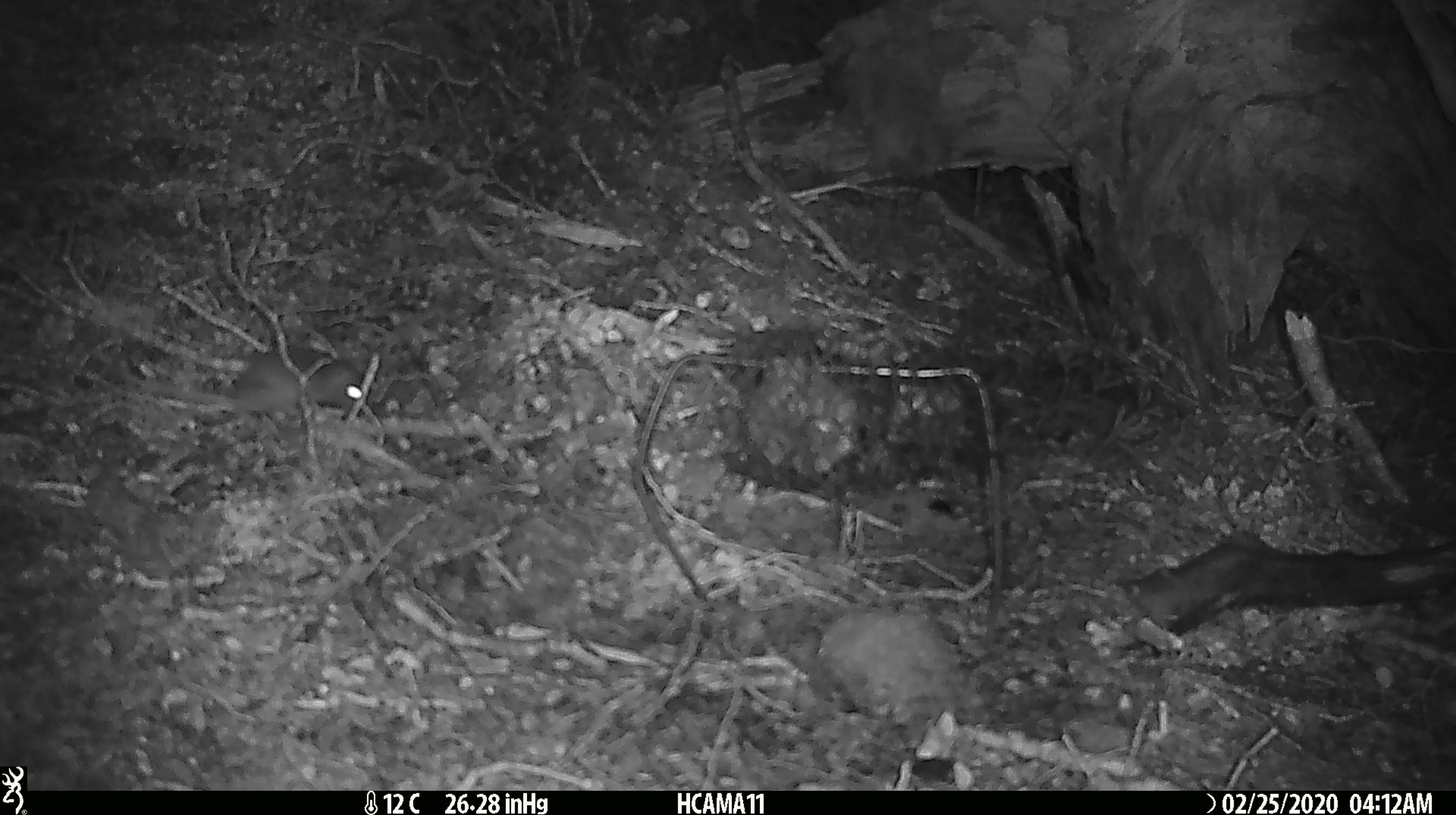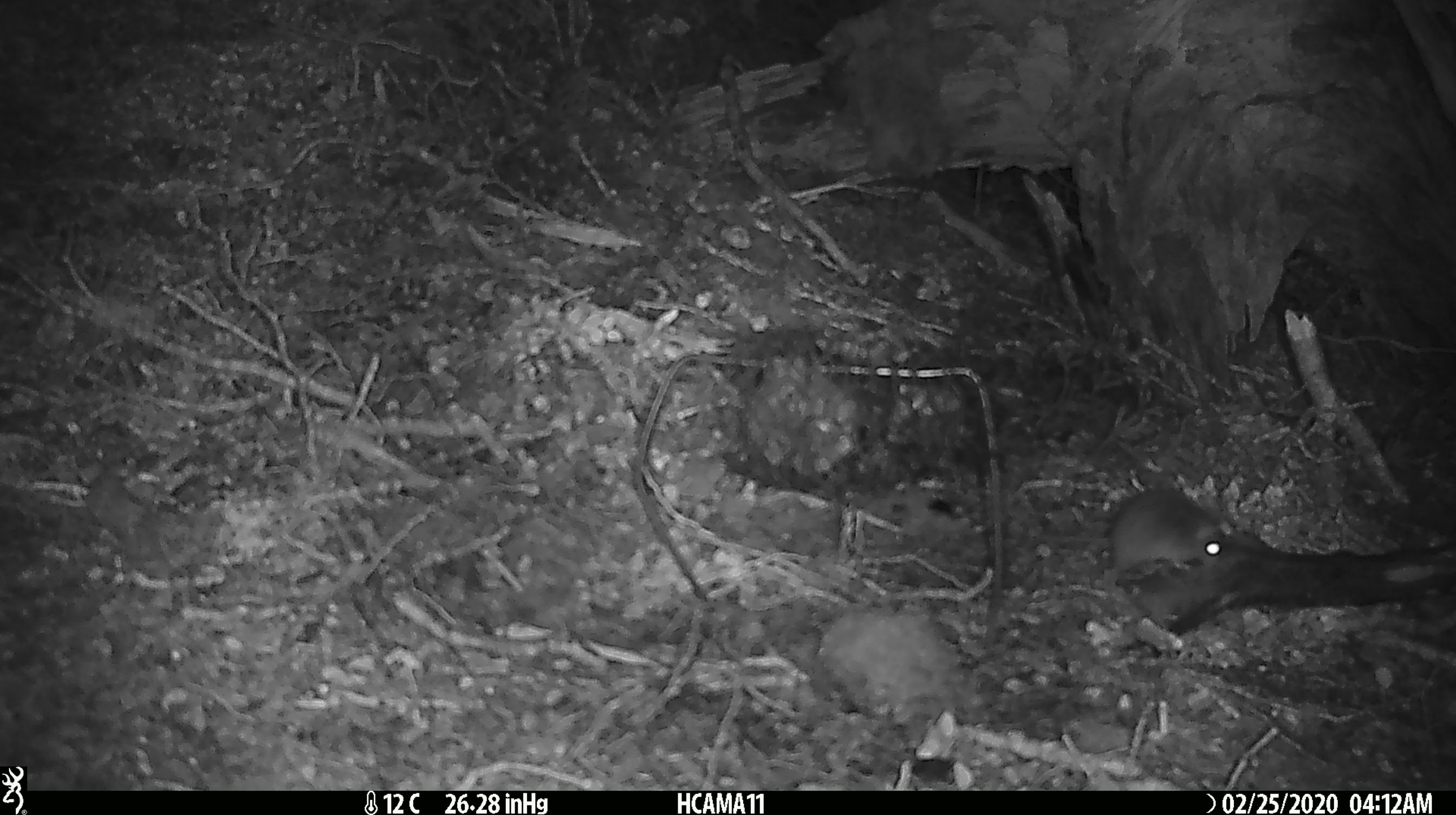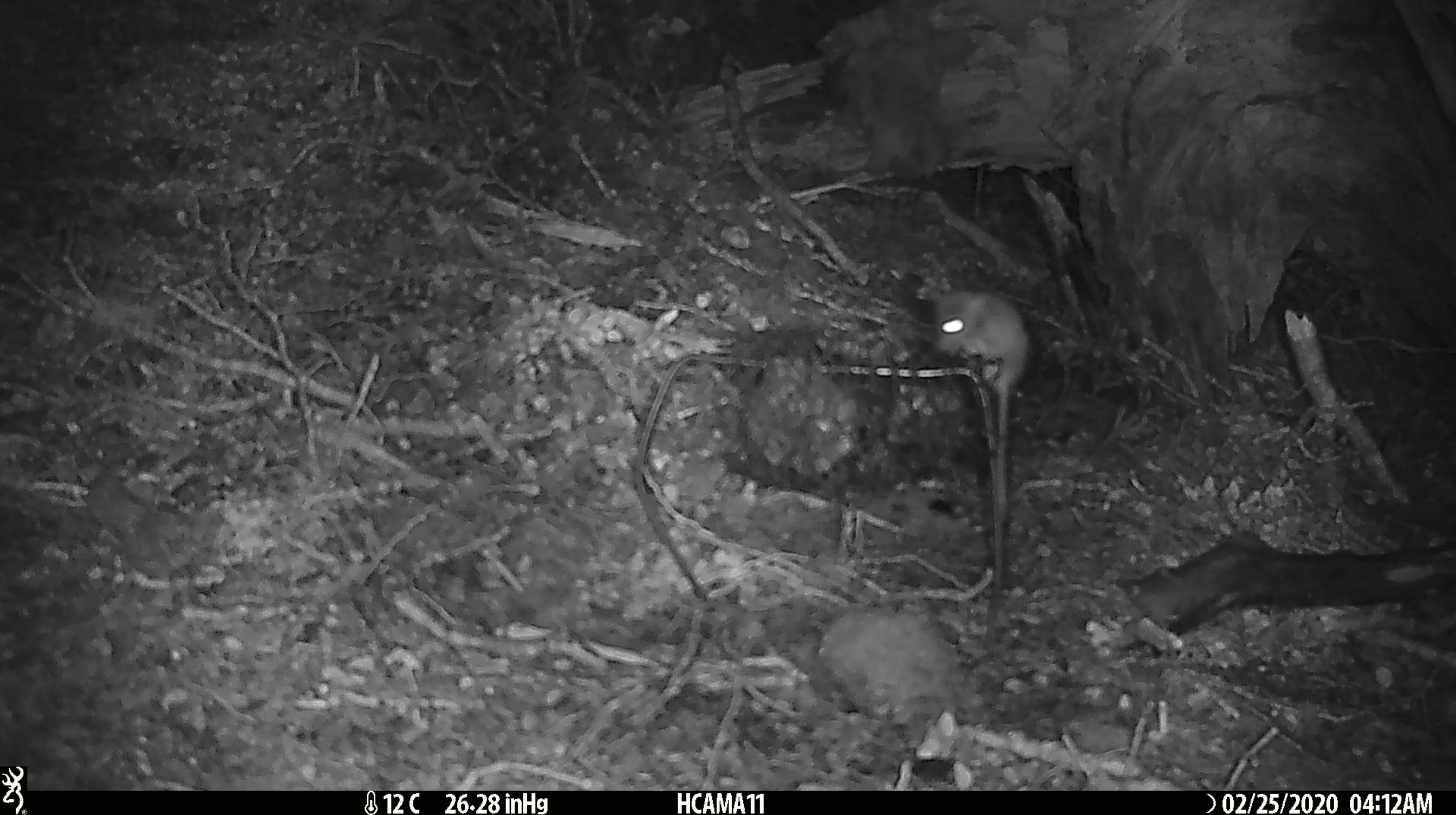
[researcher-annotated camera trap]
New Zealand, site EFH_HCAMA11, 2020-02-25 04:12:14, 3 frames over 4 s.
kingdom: Animalia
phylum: Chordata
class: Mammalia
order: Rodentia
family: Muridae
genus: Mus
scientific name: Mus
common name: mouse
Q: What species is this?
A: Mouse (Mus).